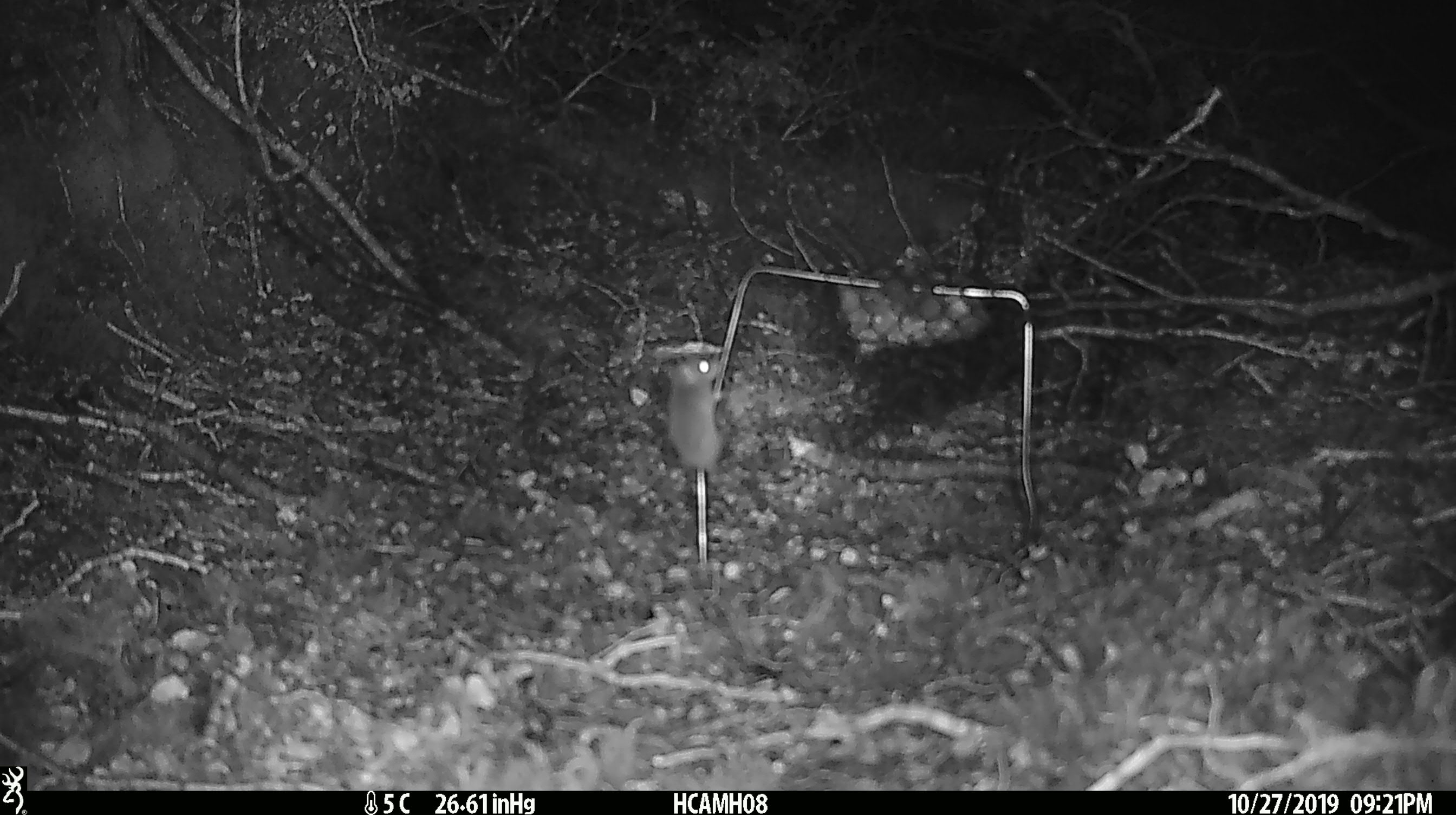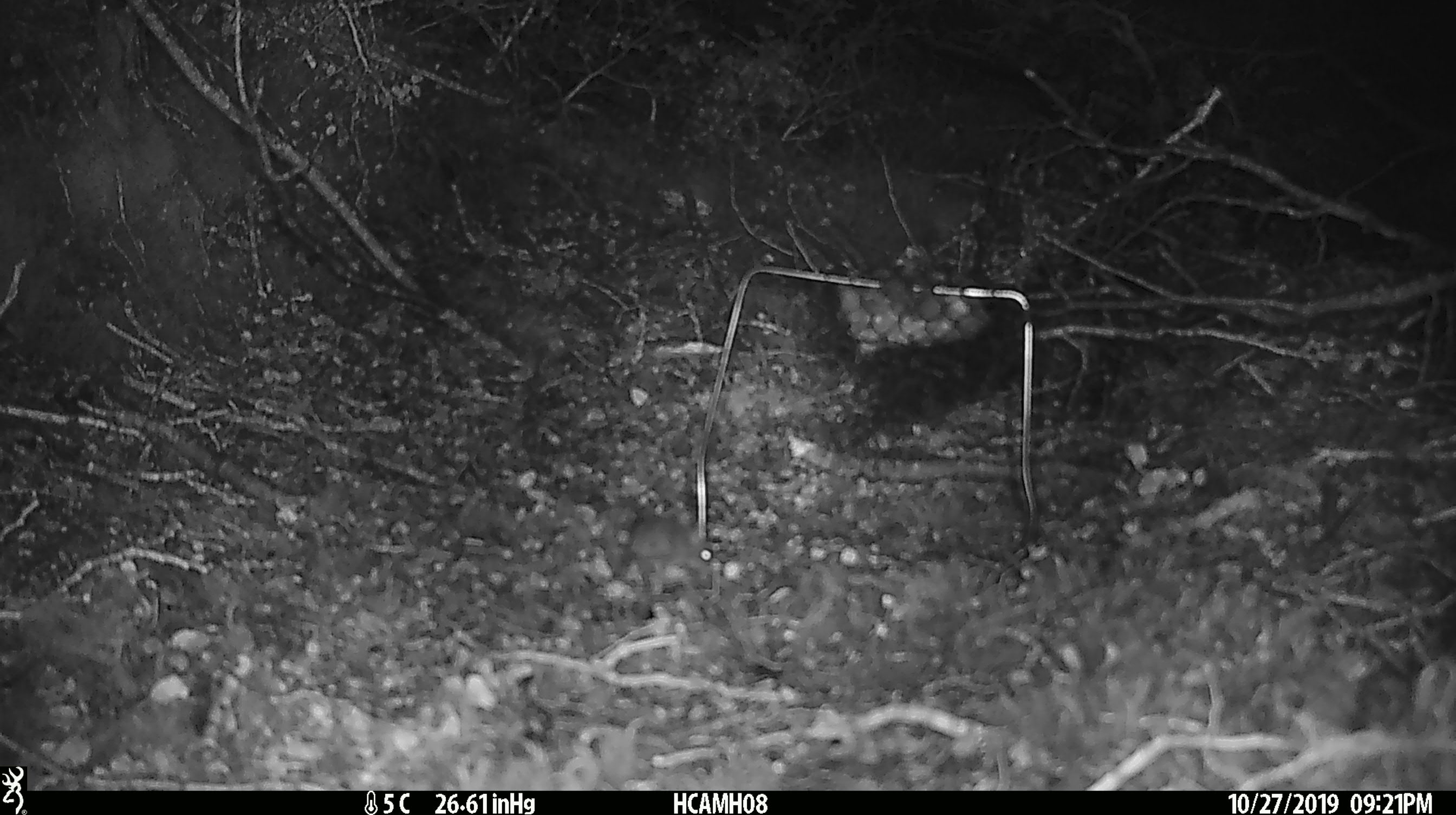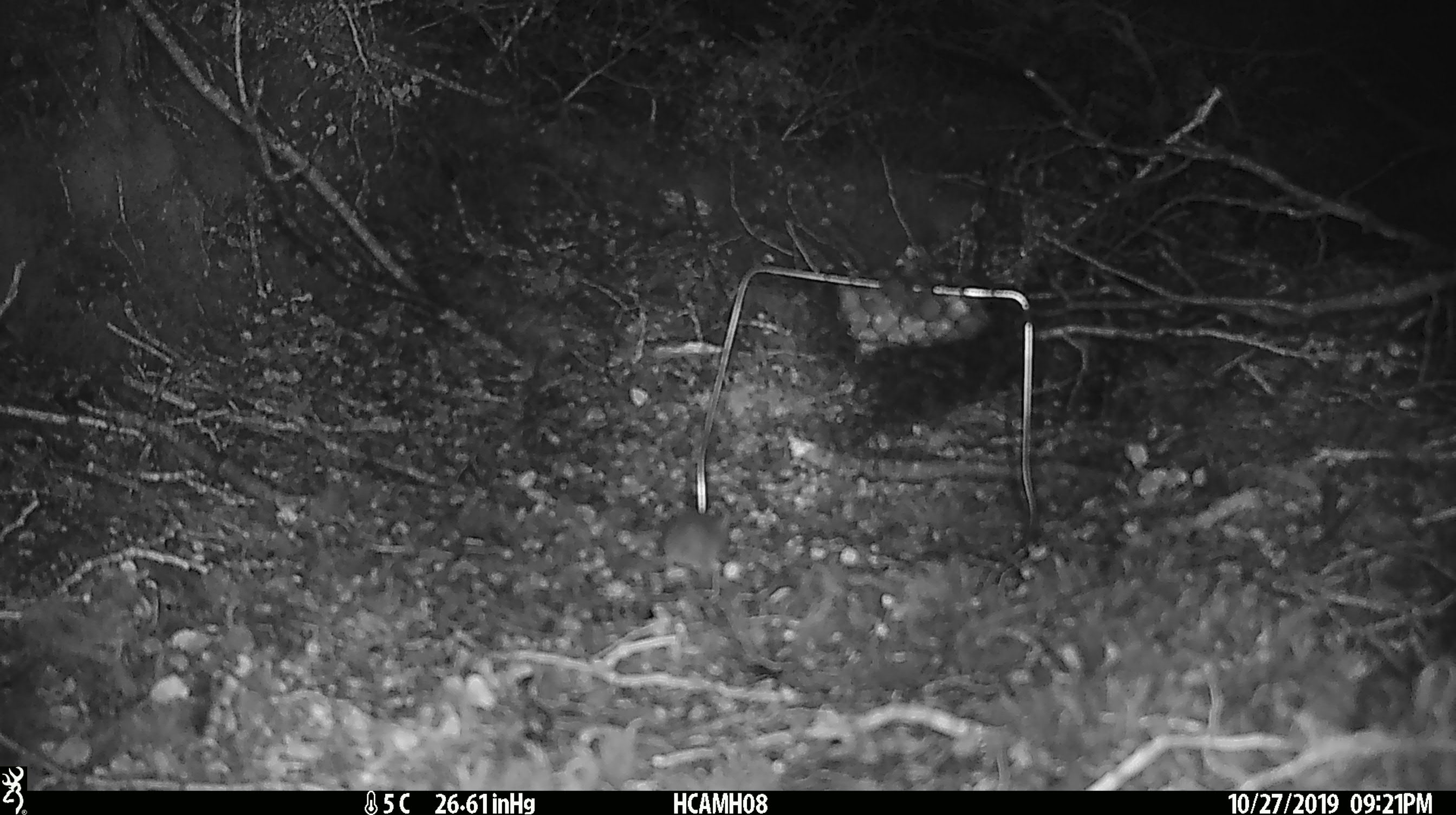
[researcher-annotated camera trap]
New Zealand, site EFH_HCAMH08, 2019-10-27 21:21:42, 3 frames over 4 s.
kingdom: Animalia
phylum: Chordata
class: Mammalia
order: Rodentia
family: Muridae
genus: Mus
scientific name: Mus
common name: mouse